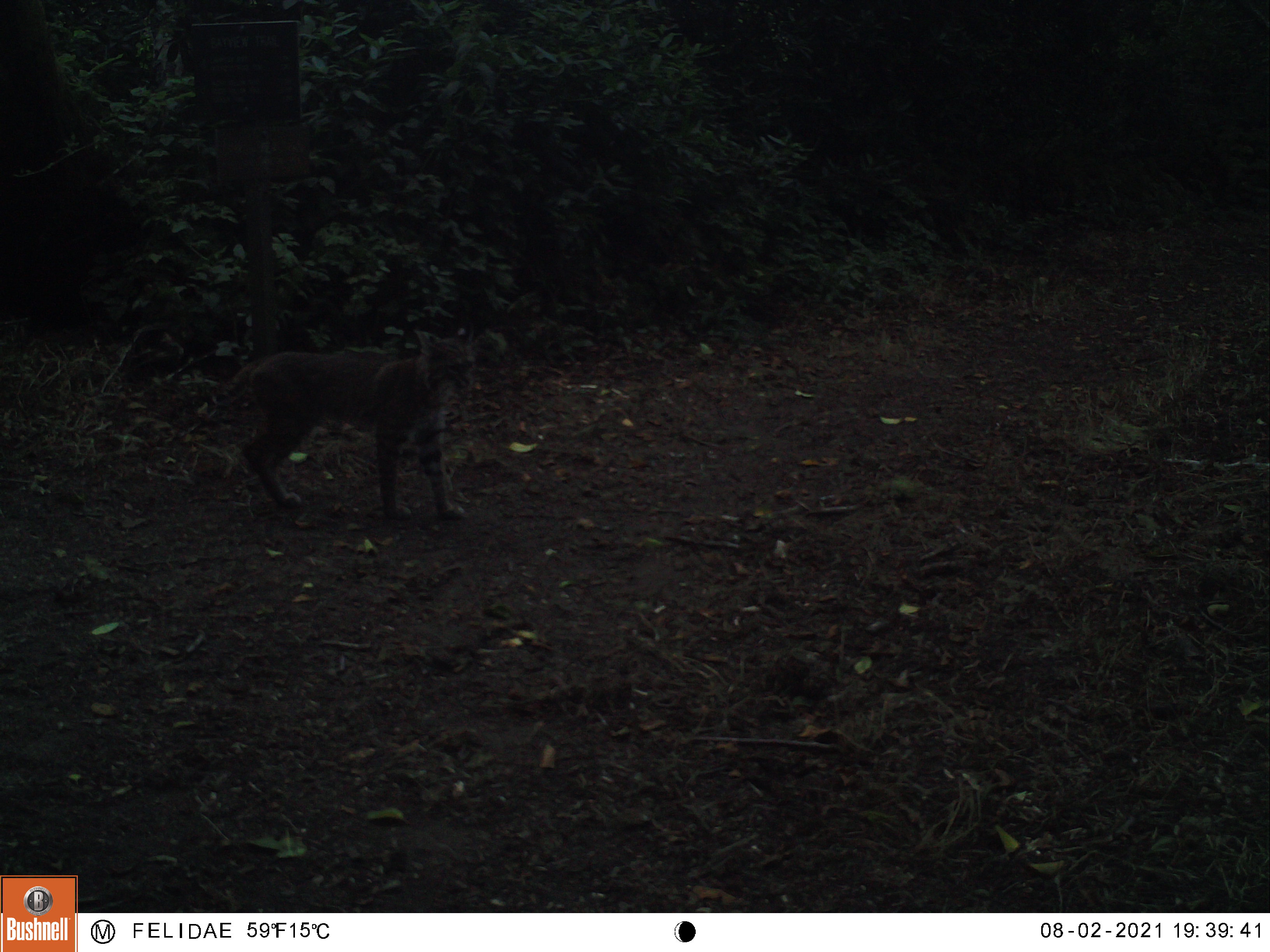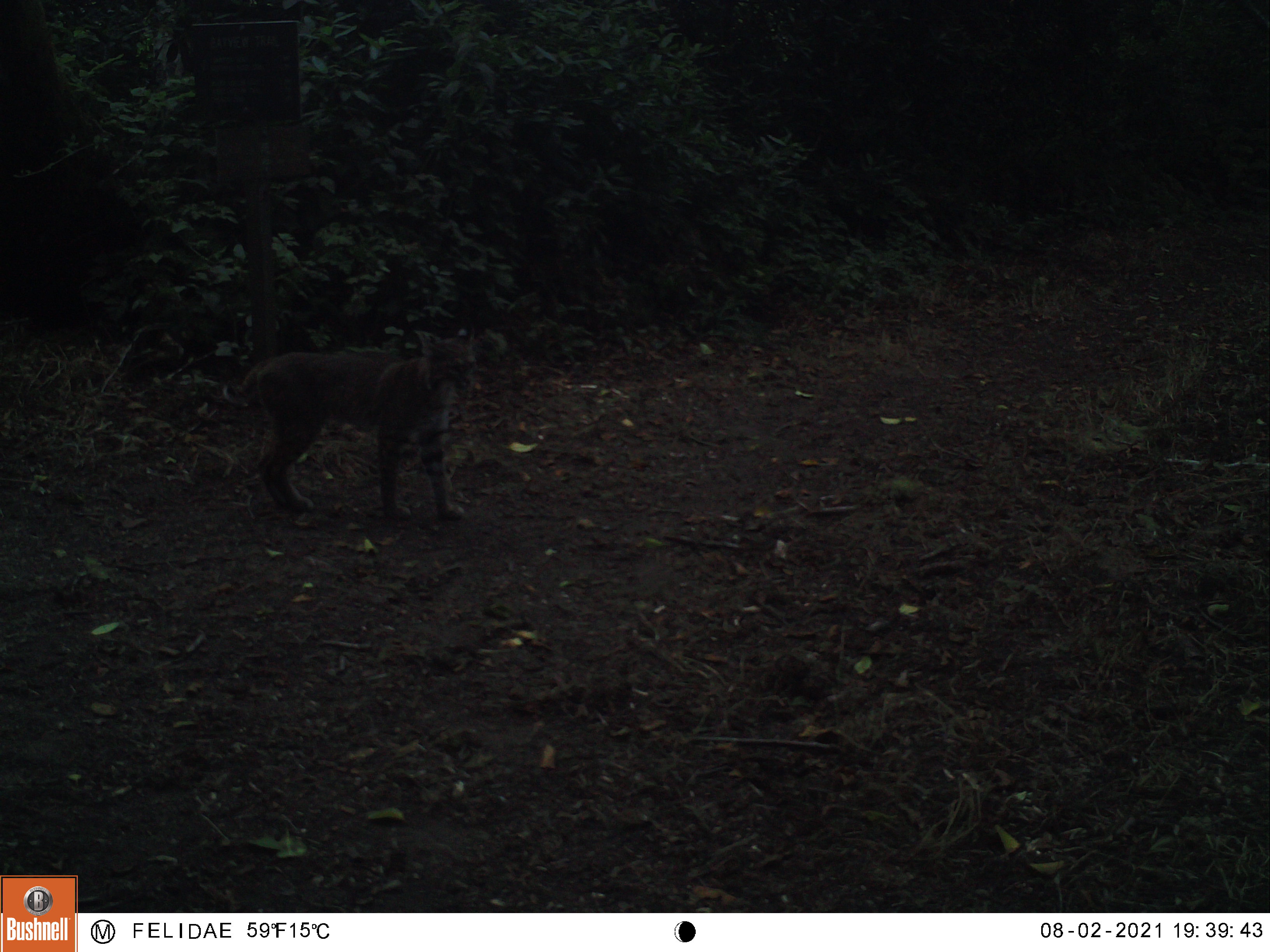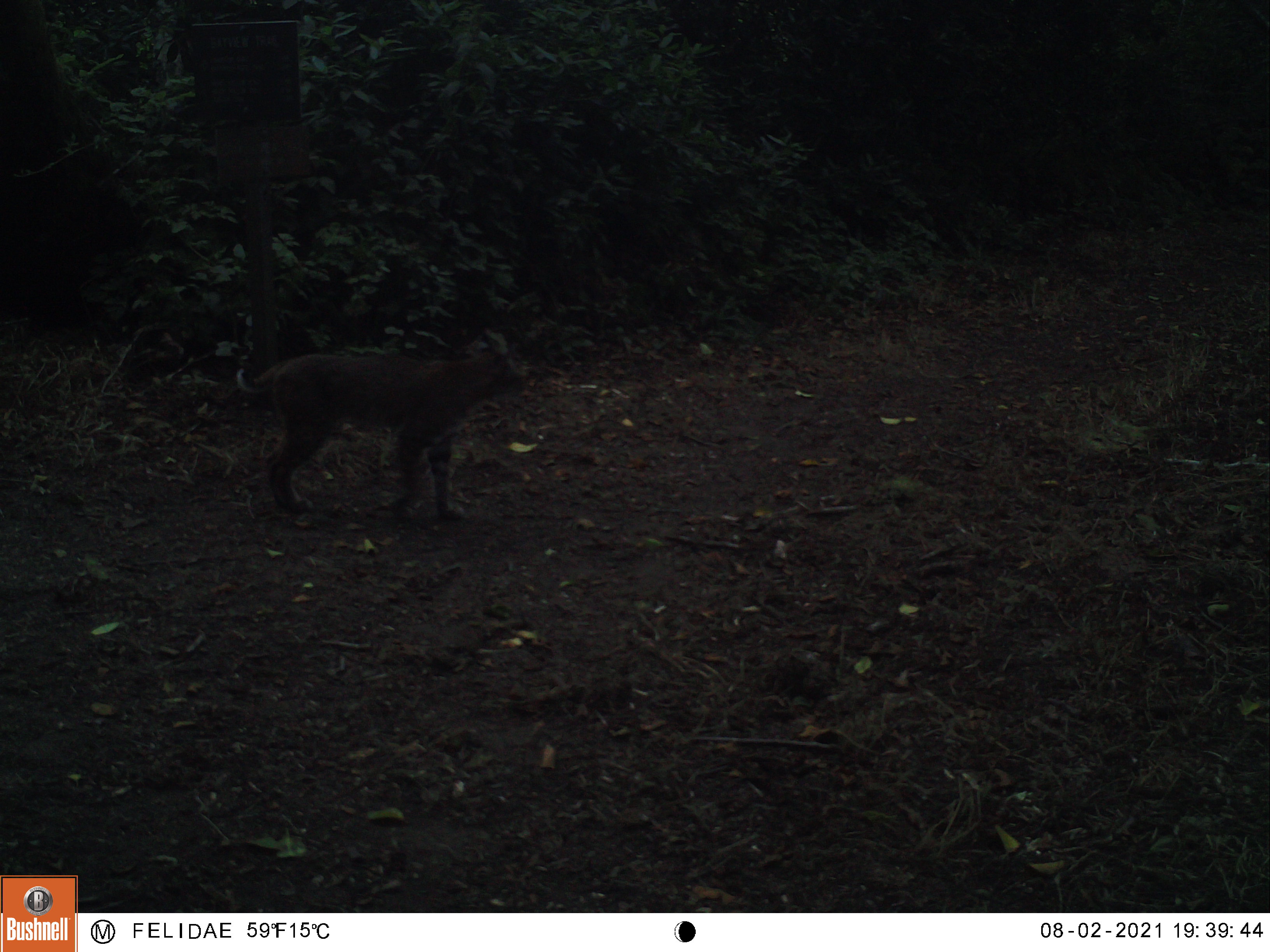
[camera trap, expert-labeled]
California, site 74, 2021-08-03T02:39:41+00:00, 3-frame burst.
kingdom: Animalia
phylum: Chordata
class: Mammalia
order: Carnivora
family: Felidae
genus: Lynx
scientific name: Lynx rufus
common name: bobcat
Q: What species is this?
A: Bobcat (Lynx rufus).